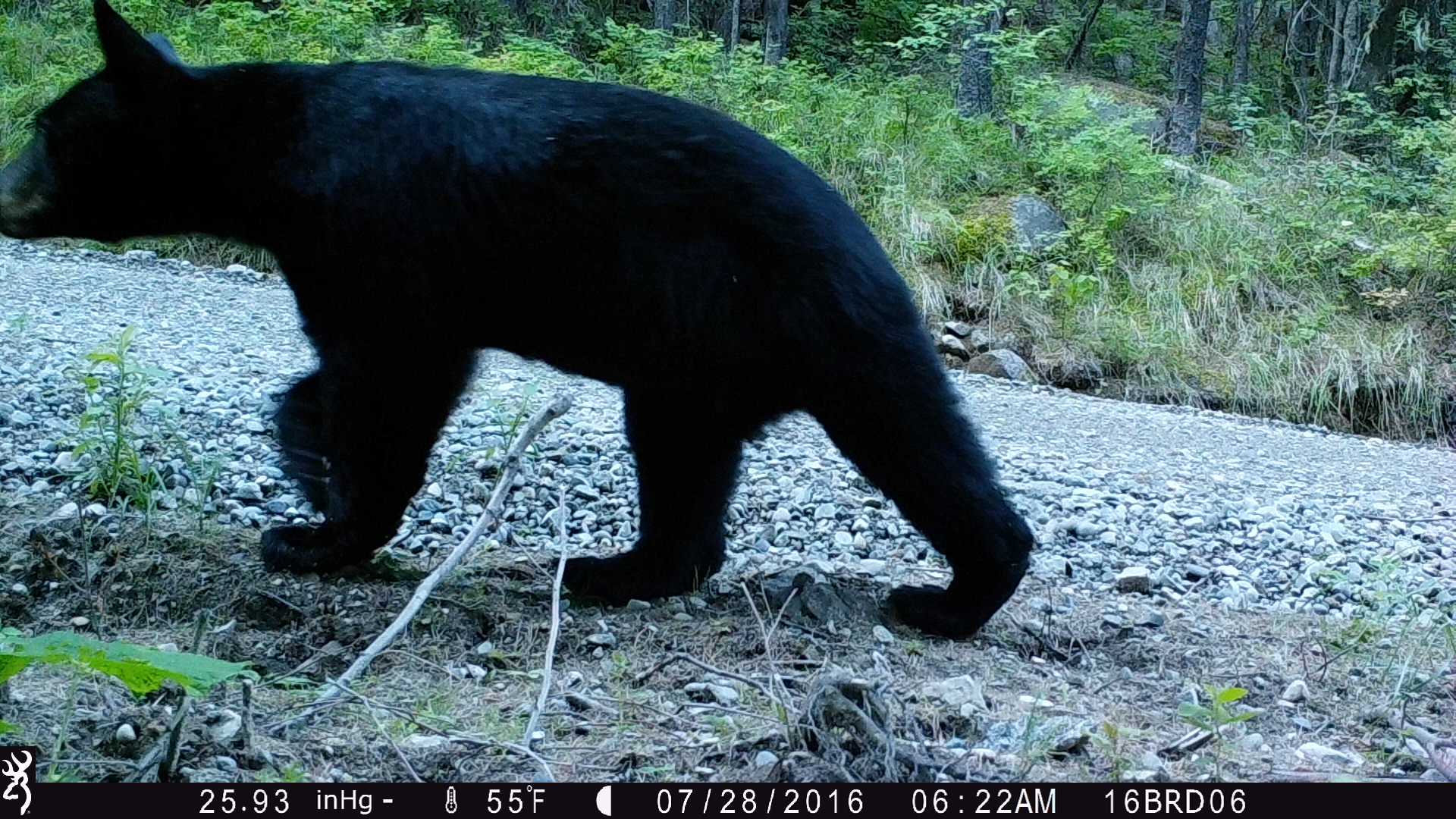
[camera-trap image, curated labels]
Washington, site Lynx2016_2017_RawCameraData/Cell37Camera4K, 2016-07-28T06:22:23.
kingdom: Animalia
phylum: Chordata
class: Mammalia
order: Carnivora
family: Ursidae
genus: Ursus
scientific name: Ursus americanus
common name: american black bear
Ursus americanus (american black bear). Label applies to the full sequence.